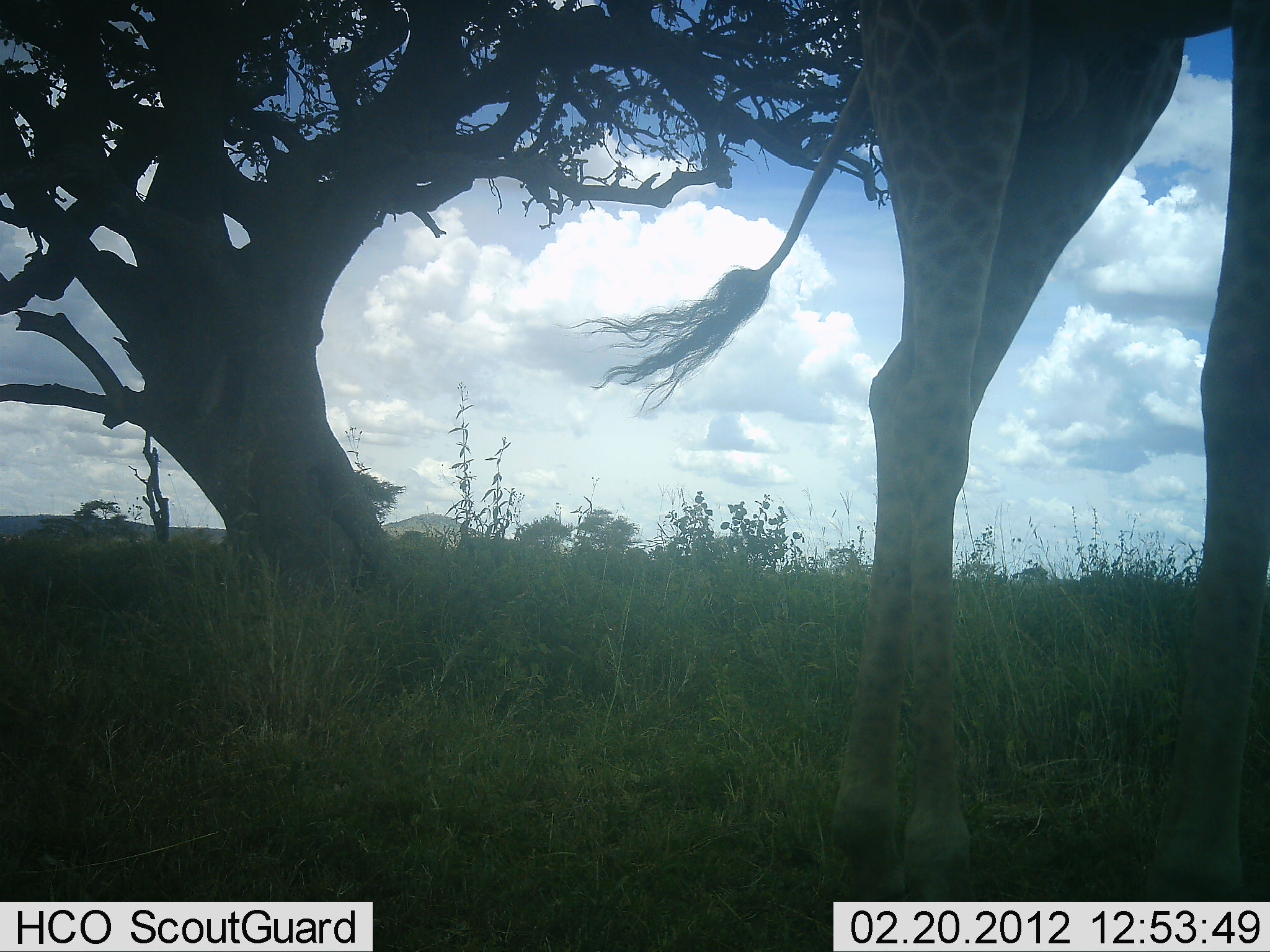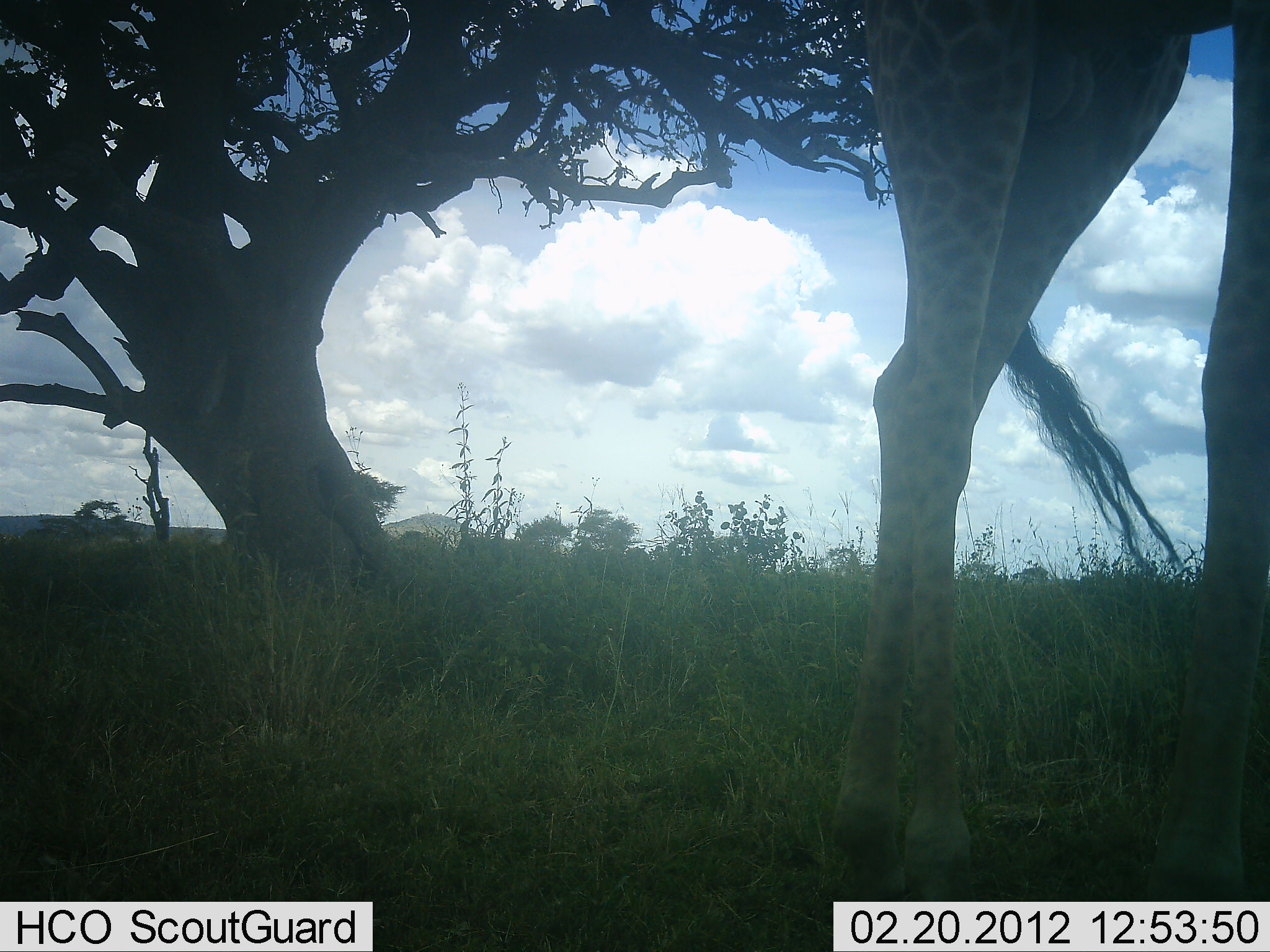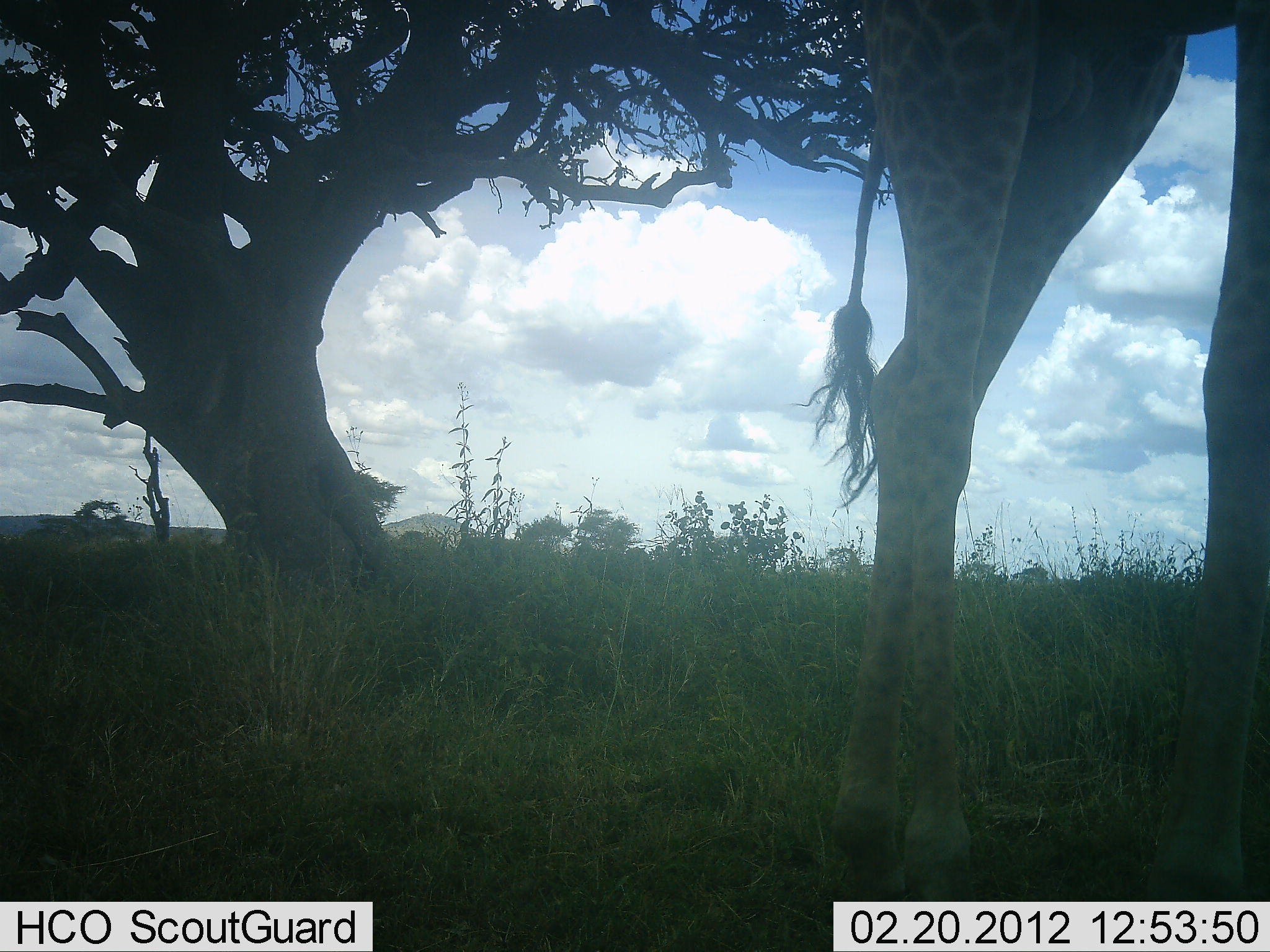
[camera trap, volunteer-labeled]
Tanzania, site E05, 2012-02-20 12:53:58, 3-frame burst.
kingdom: Animalia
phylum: Chordata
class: Mammalia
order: Artiodactyla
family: Giraffidae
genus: Giraffa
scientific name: Giraffa camelopardalis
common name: giraffe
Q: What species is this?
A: Giraffe (Giraffa camelopardalis).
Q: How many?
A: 1.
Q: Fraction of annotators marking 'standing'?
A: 100%.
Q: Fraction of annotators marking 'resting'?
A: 0%.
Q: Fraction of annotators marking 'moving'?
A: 7%.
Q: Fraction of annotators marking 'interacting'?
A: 0%.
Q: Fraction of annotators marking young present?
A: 7%.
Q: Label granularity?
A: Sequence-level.